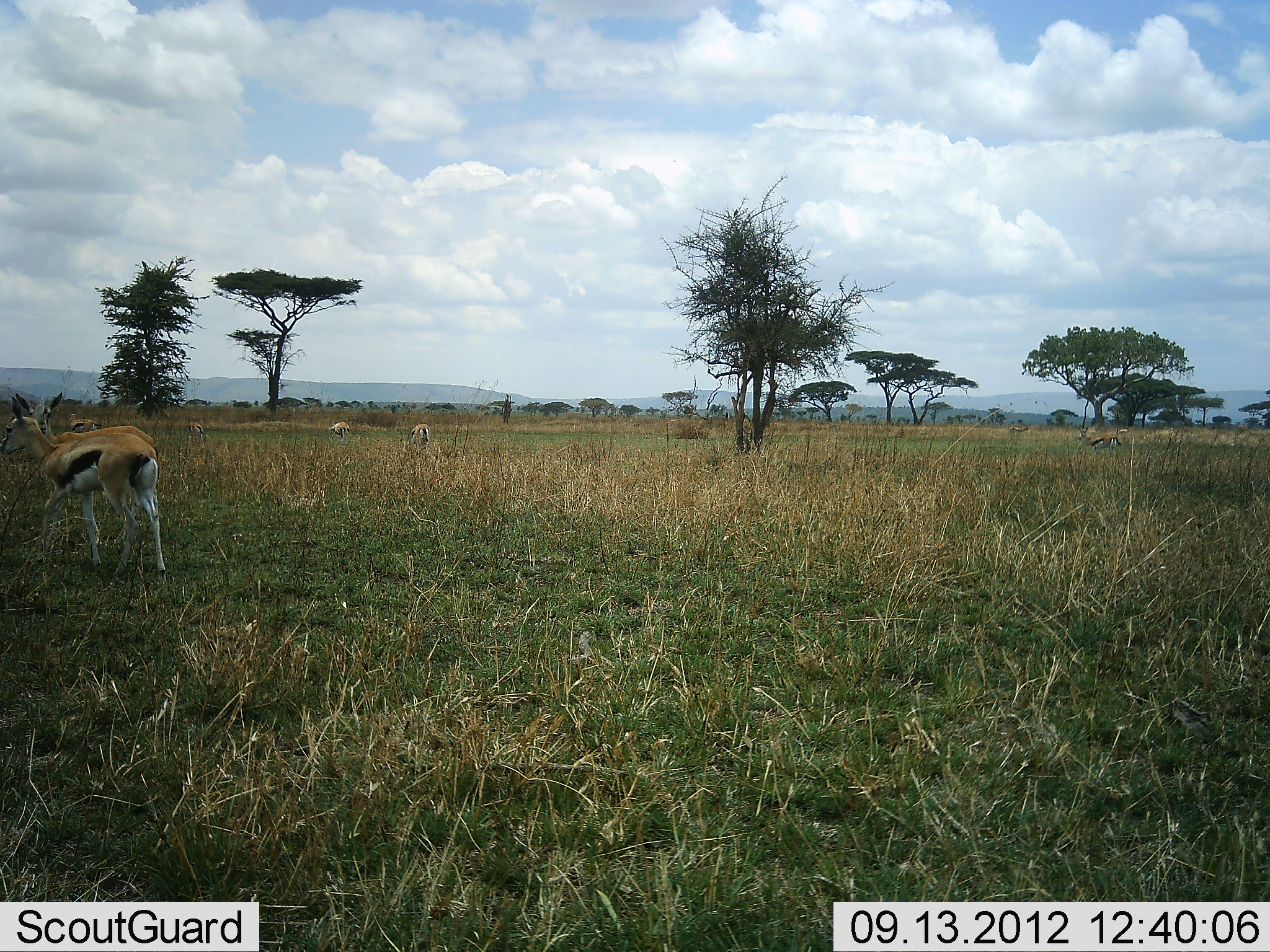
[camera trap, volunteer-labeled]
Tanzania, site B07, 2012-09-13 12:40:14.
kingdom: Animalia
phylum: Chordata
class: Mammalia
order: Artiodactyla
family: Bovidae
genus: Eudorcas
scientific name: Eudorcas thomsonii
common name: thomson's gazelle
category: gazellethomsons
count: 6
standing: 80%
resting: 0%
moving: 20%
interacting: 0%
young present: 0%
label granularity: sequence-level